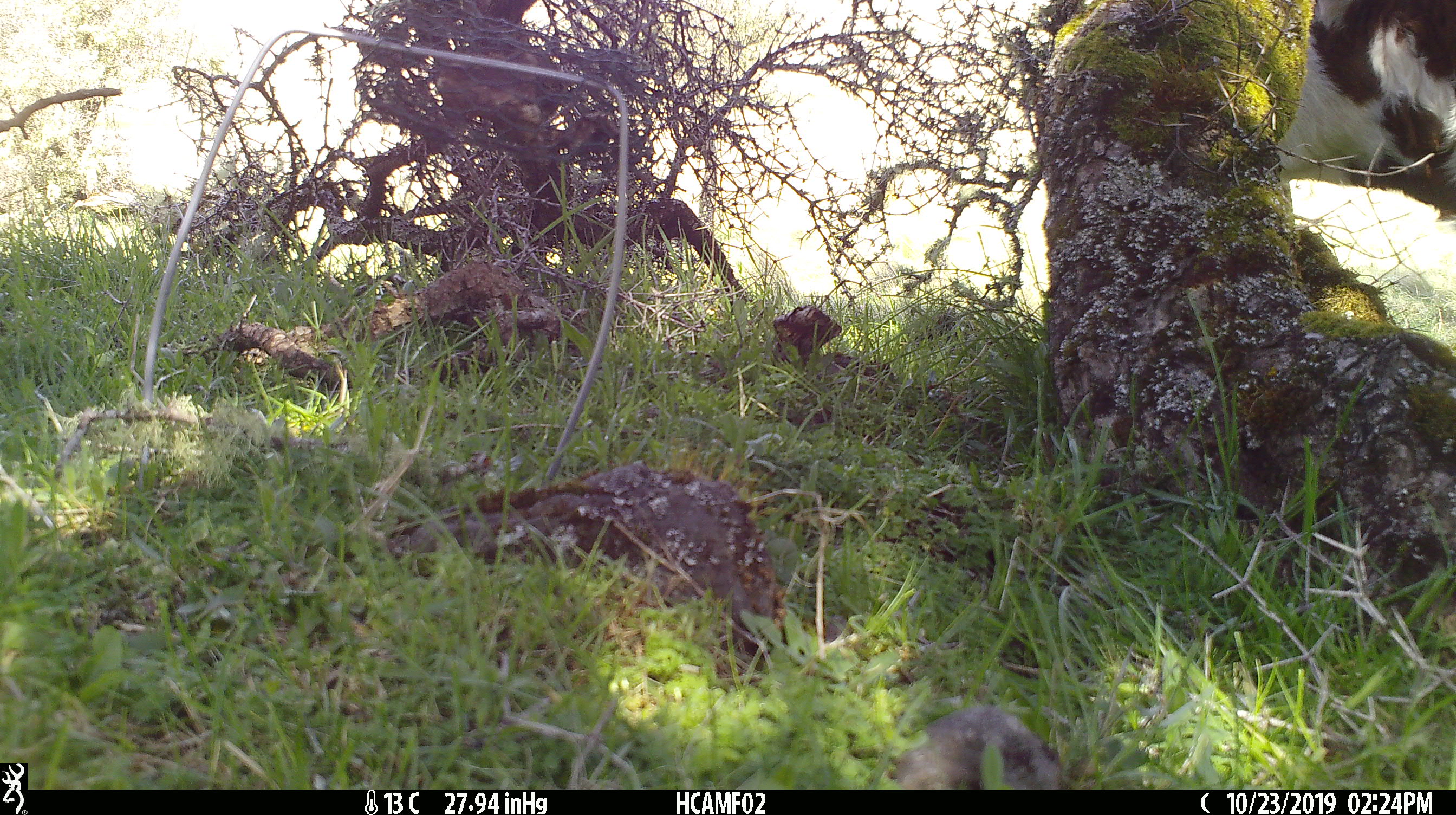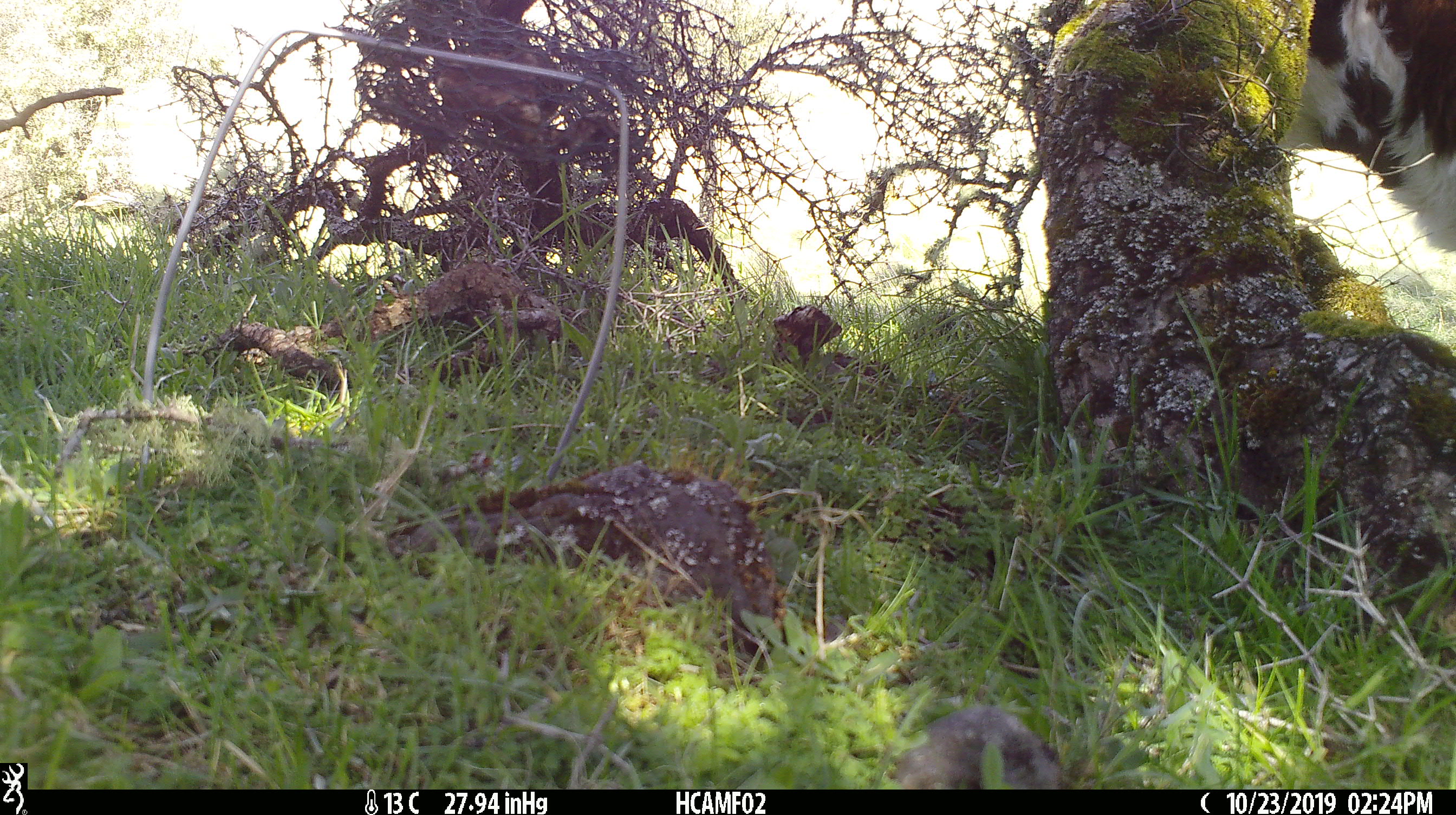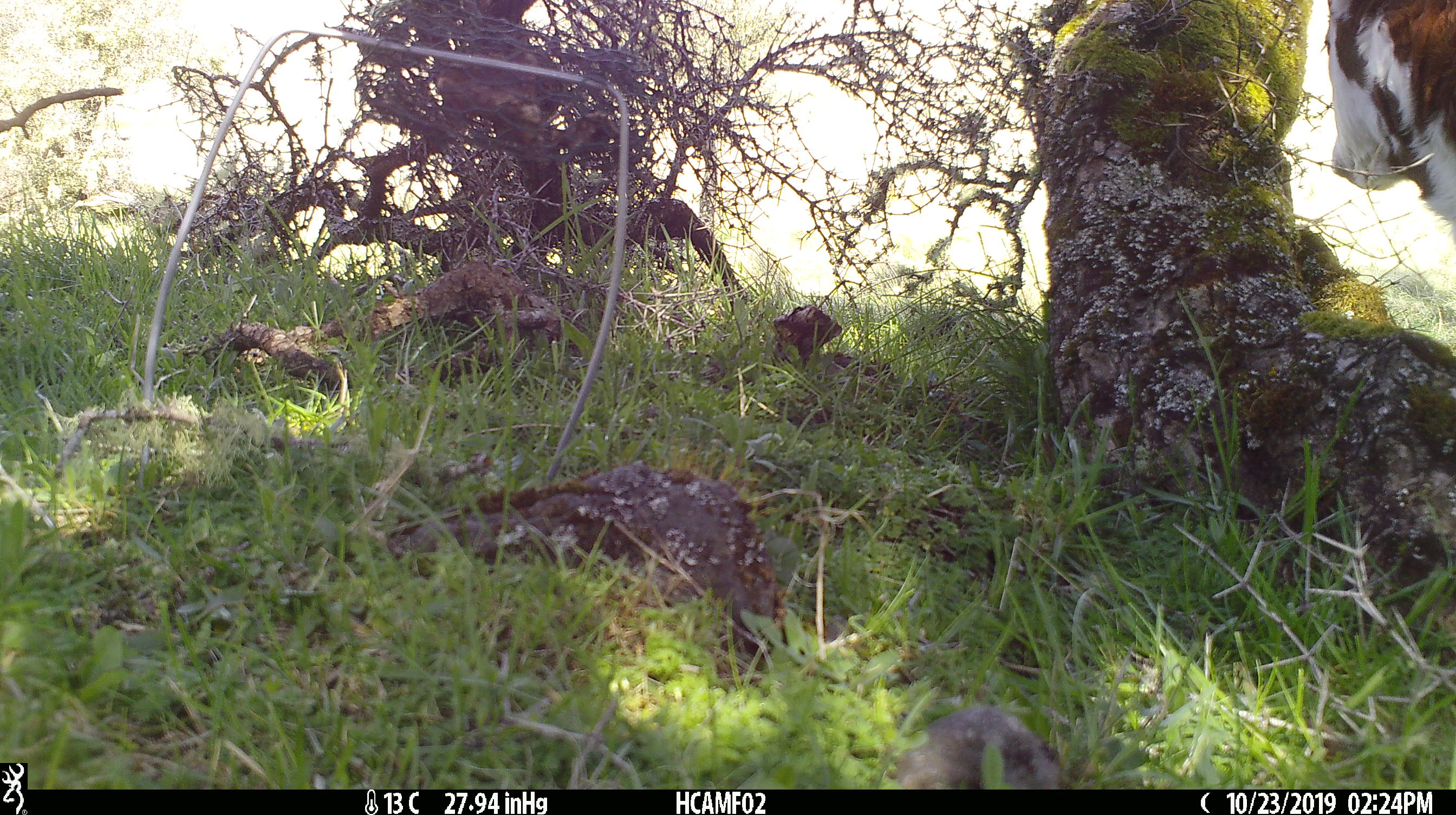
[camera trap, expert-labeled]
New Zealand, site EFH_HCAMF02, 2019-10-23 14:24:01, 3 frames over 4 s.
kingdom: Animalia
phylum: Chordata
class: Mammalia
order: Artiodactyla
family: Bovidae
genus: Bos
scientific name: Bos taurus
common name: domestic cow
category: cow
Cow (domestic cow) (Bos taurus).